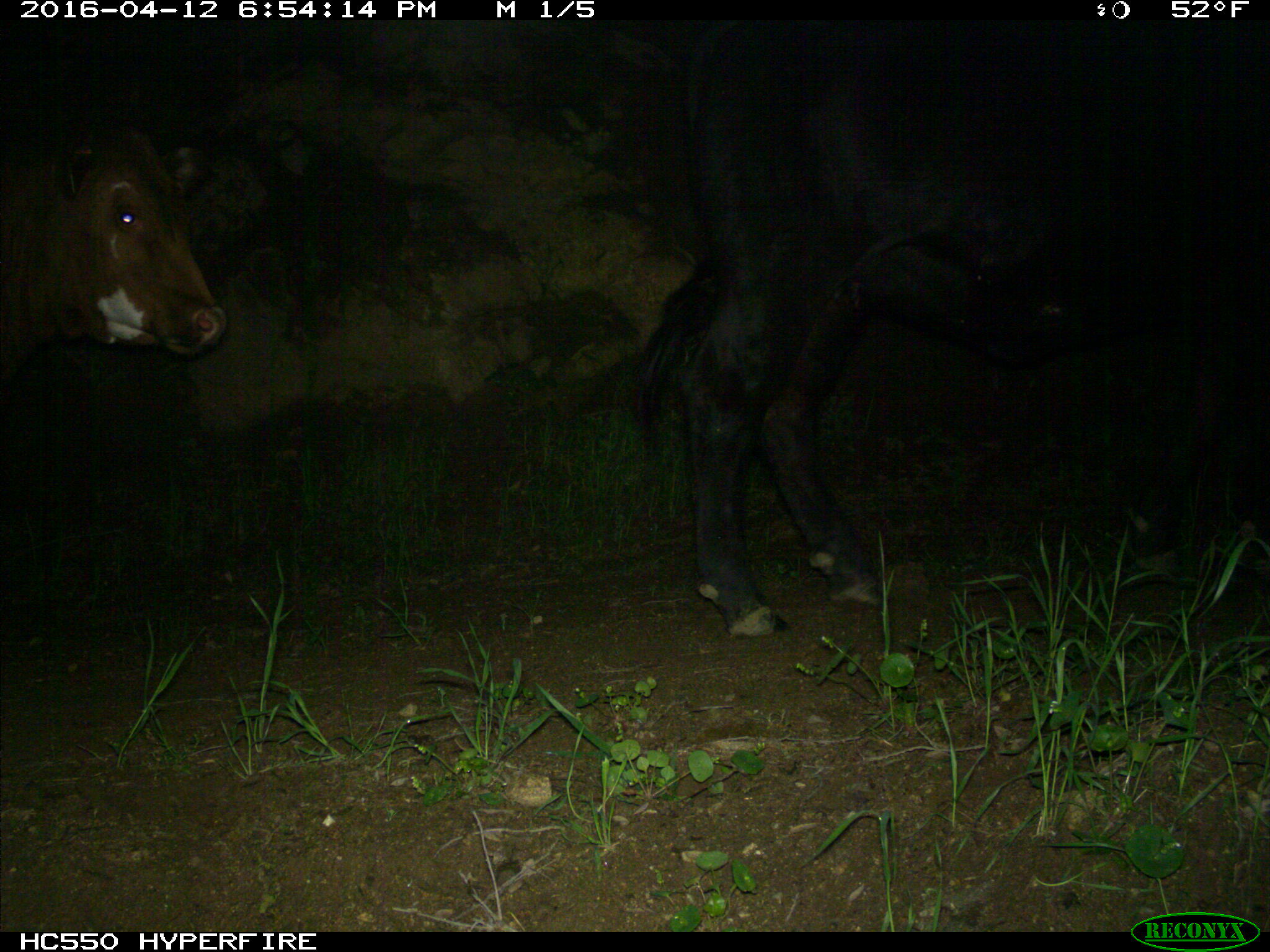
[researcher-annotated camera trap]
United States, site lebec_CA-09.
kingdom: Animalia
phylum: Chordata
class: Mammalia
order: Artiodactyla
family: Bovidae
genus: Bos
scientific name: Bos taurus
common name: domestic cow